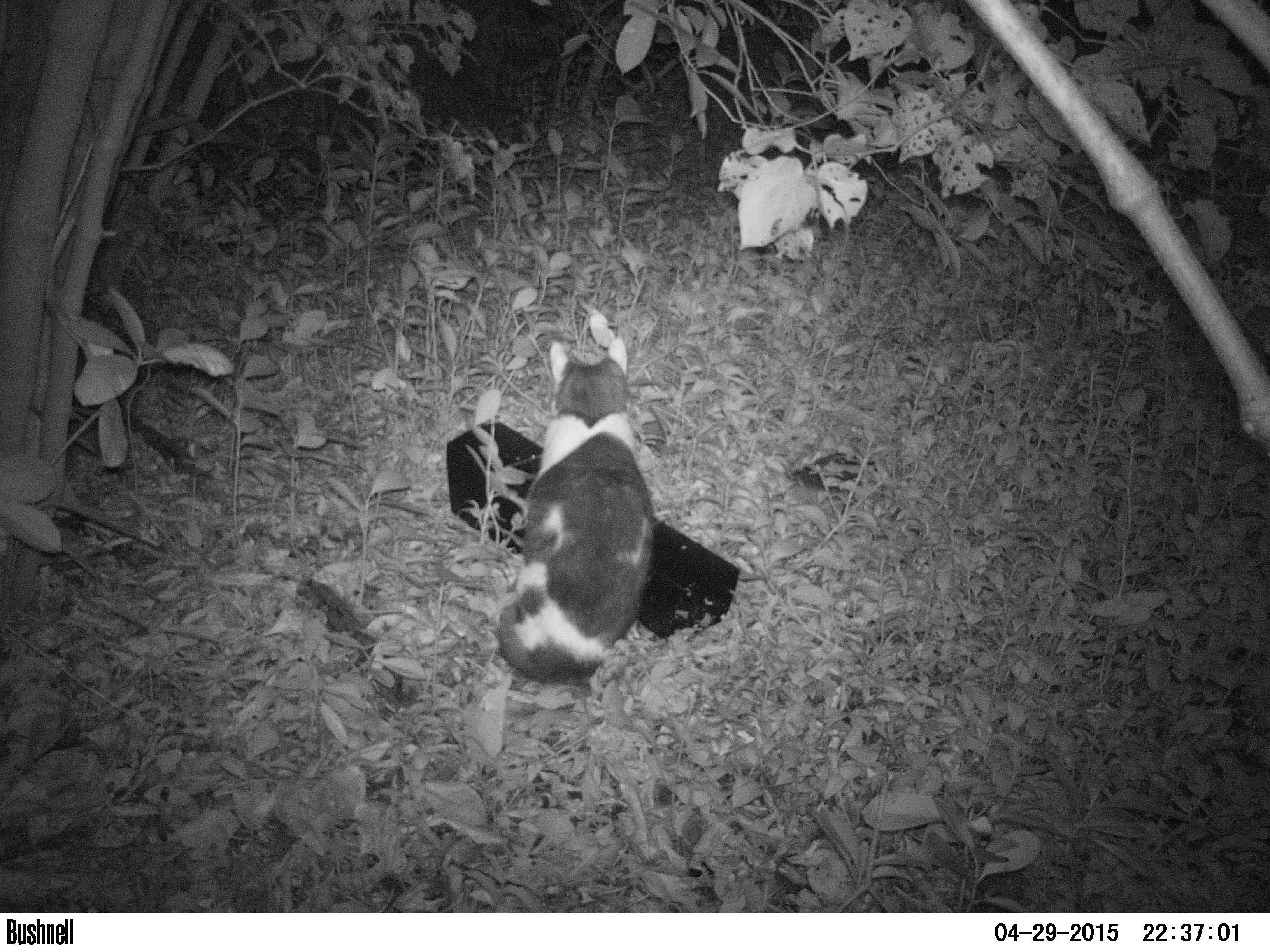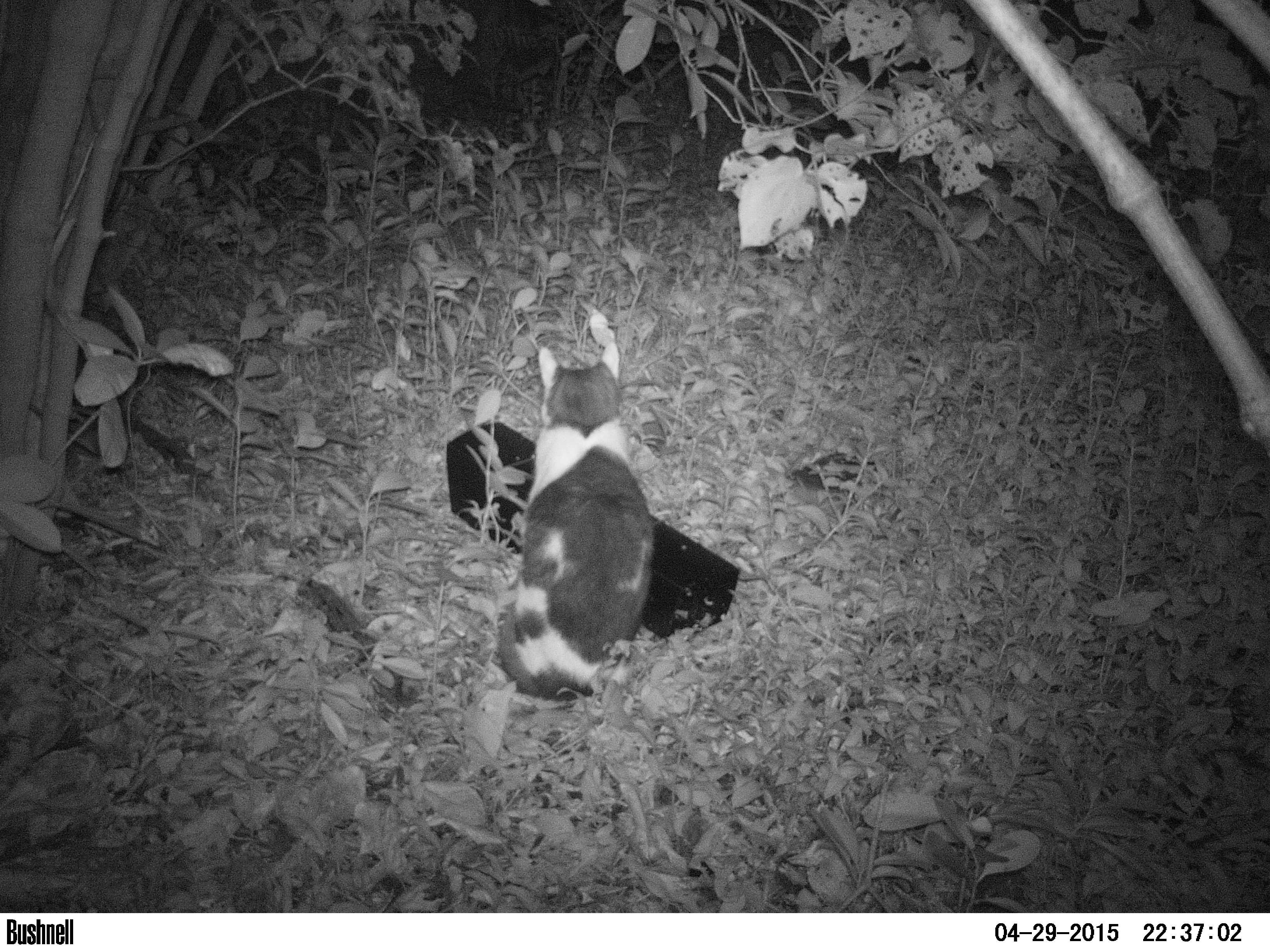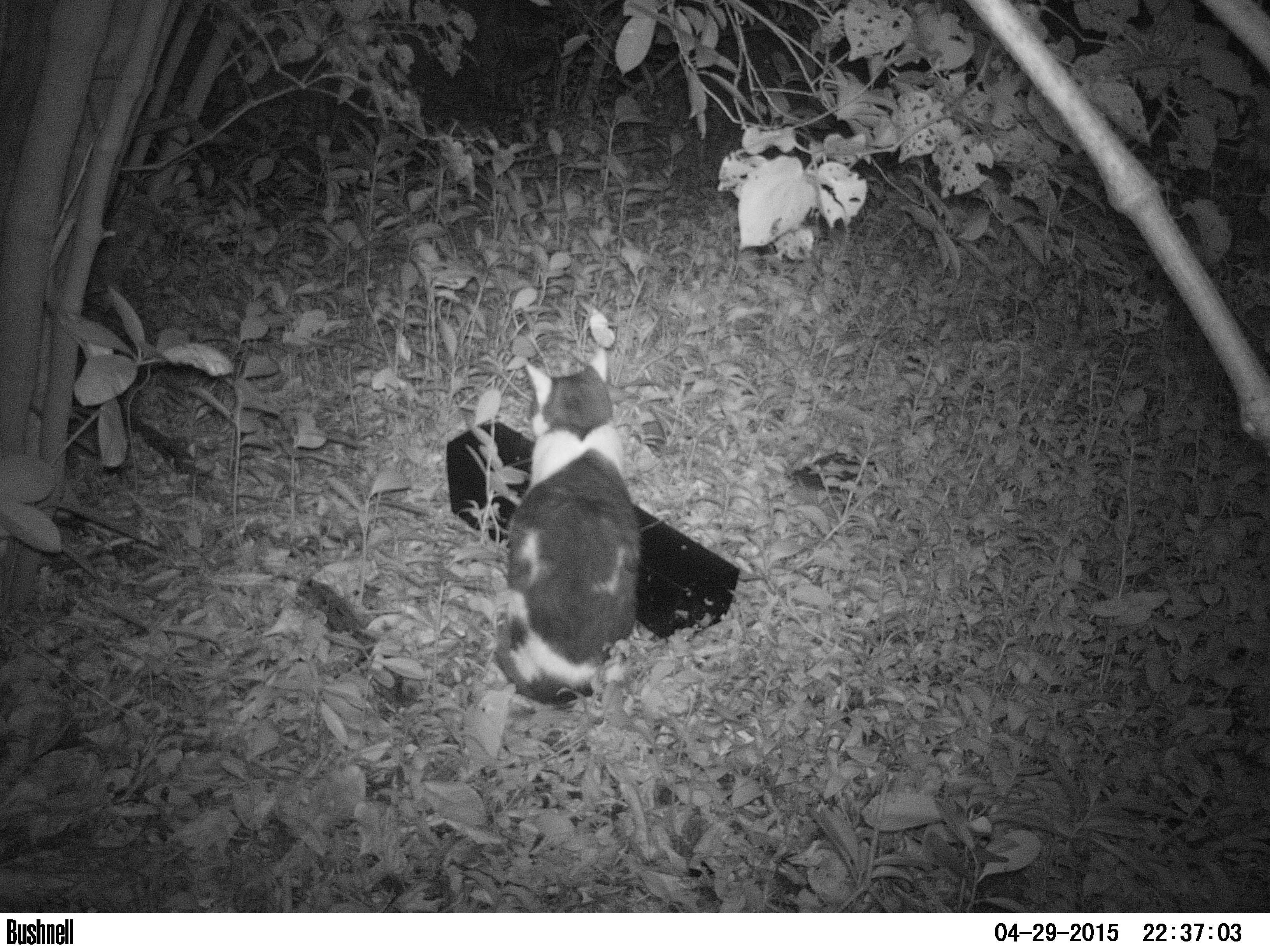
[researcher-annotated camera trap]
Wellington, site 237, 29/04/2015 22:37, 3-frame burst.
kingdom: Animalia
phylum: Chordata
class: Mammalia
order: Carnivora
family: Felidae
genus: Felis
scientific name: Felis catus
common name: cat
Cat (Felis catus).